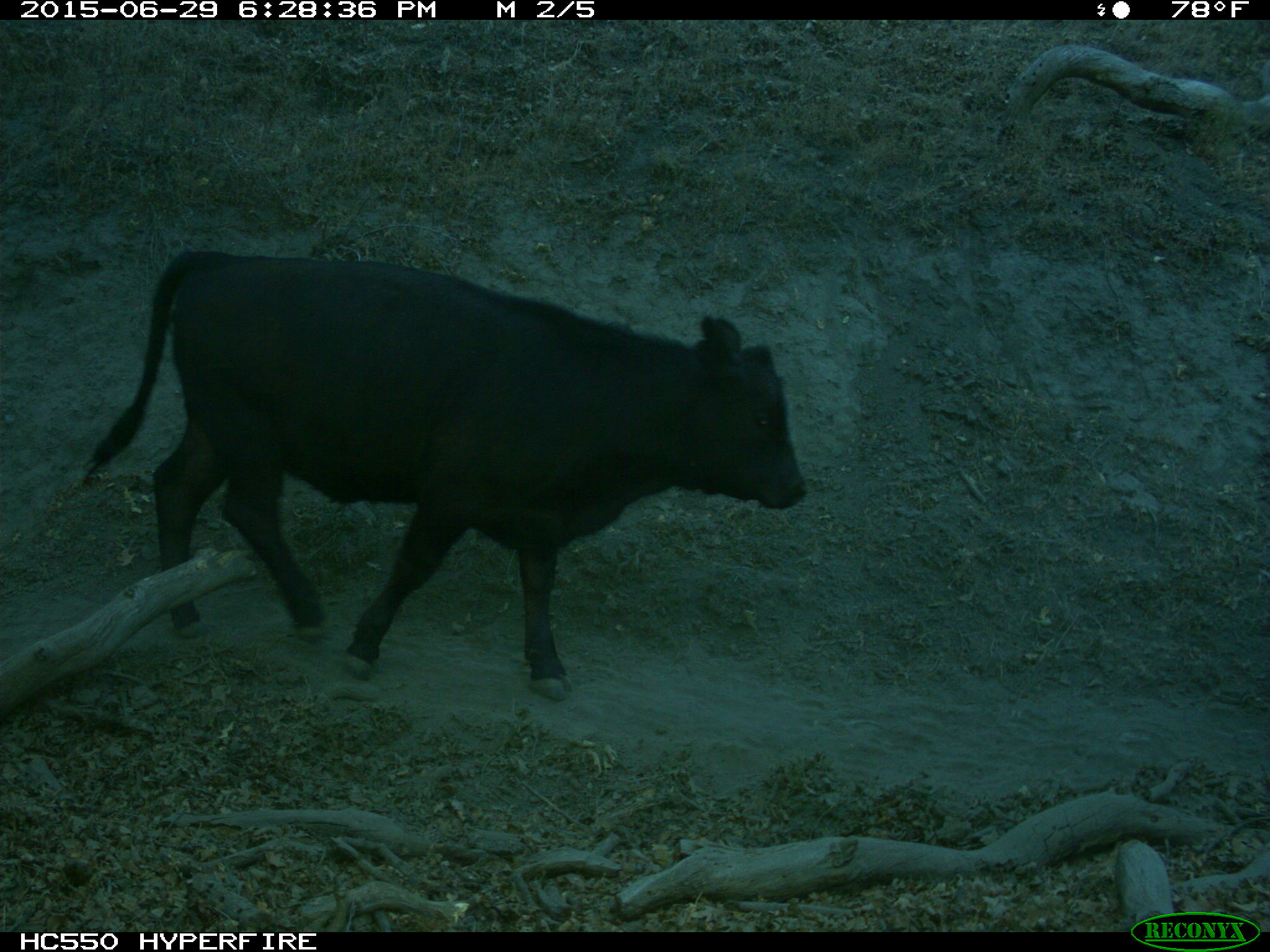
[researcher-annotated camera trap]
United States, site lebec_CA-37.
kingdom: Animalia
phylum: Chordata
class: Mammalia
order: Artiodactyla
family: Bovidae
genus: Bos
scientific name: Bos taurus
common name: domestic cow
Bos taurus (domestic cow).